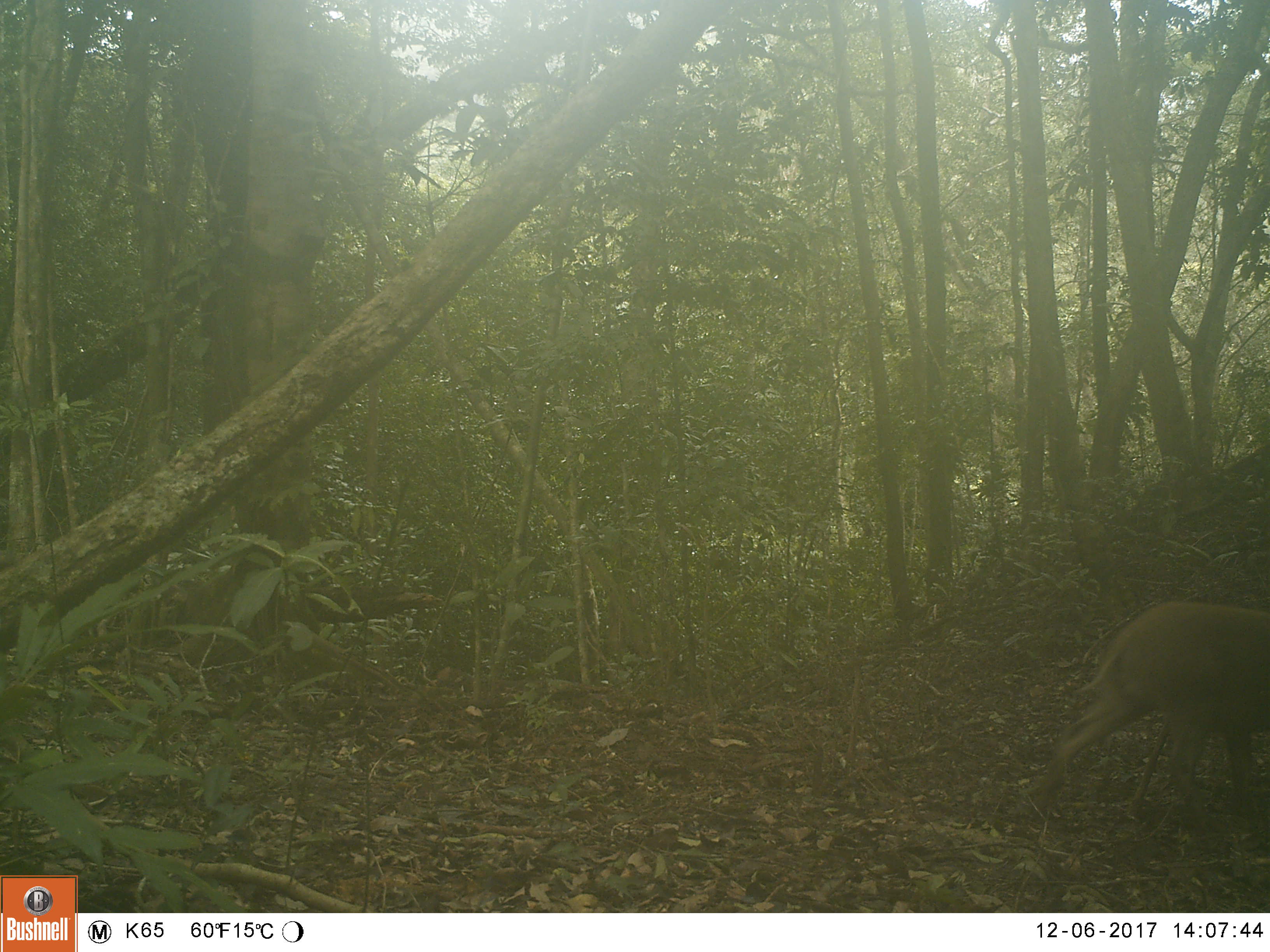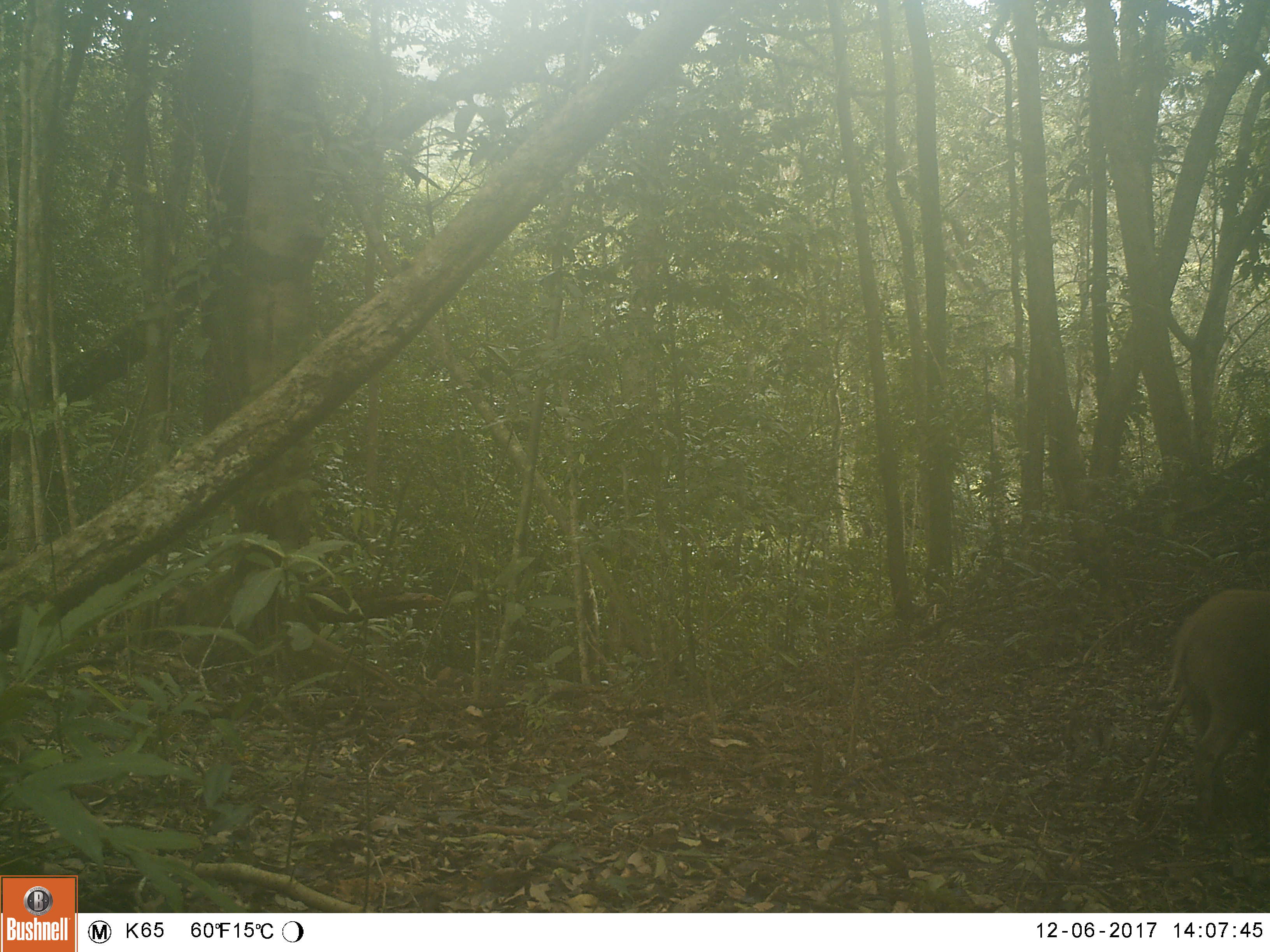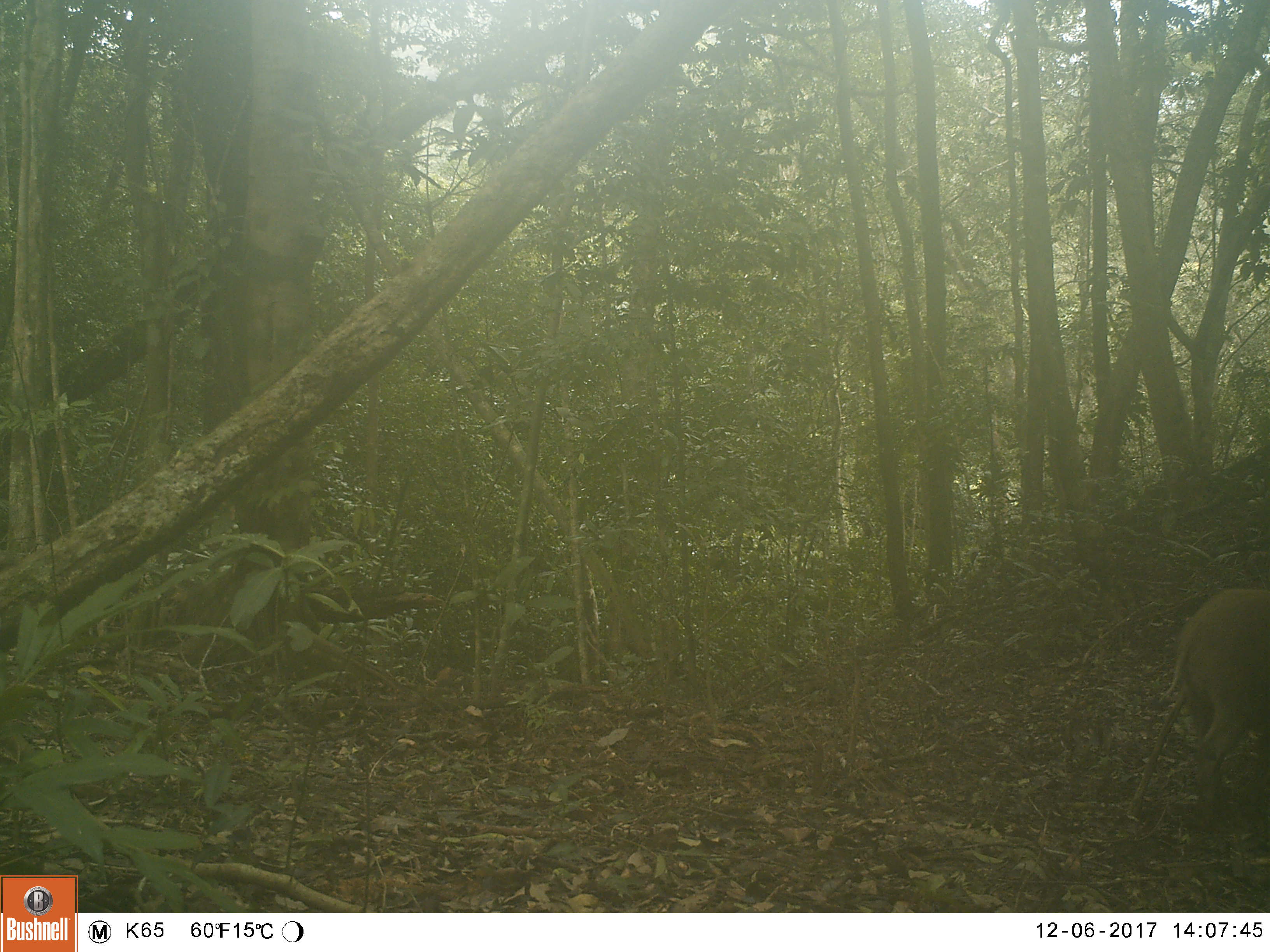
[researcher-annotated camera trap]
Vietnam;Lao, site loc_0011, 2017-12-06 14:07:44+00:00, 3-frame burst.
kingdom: Animalia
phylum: Chordata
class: Mammalia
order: Artiodactyla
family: Suidae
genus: Sus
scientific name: Sus scrofa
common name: eurasian wild pig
Eurasian wild pig (Sus scrofa). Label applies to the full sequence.